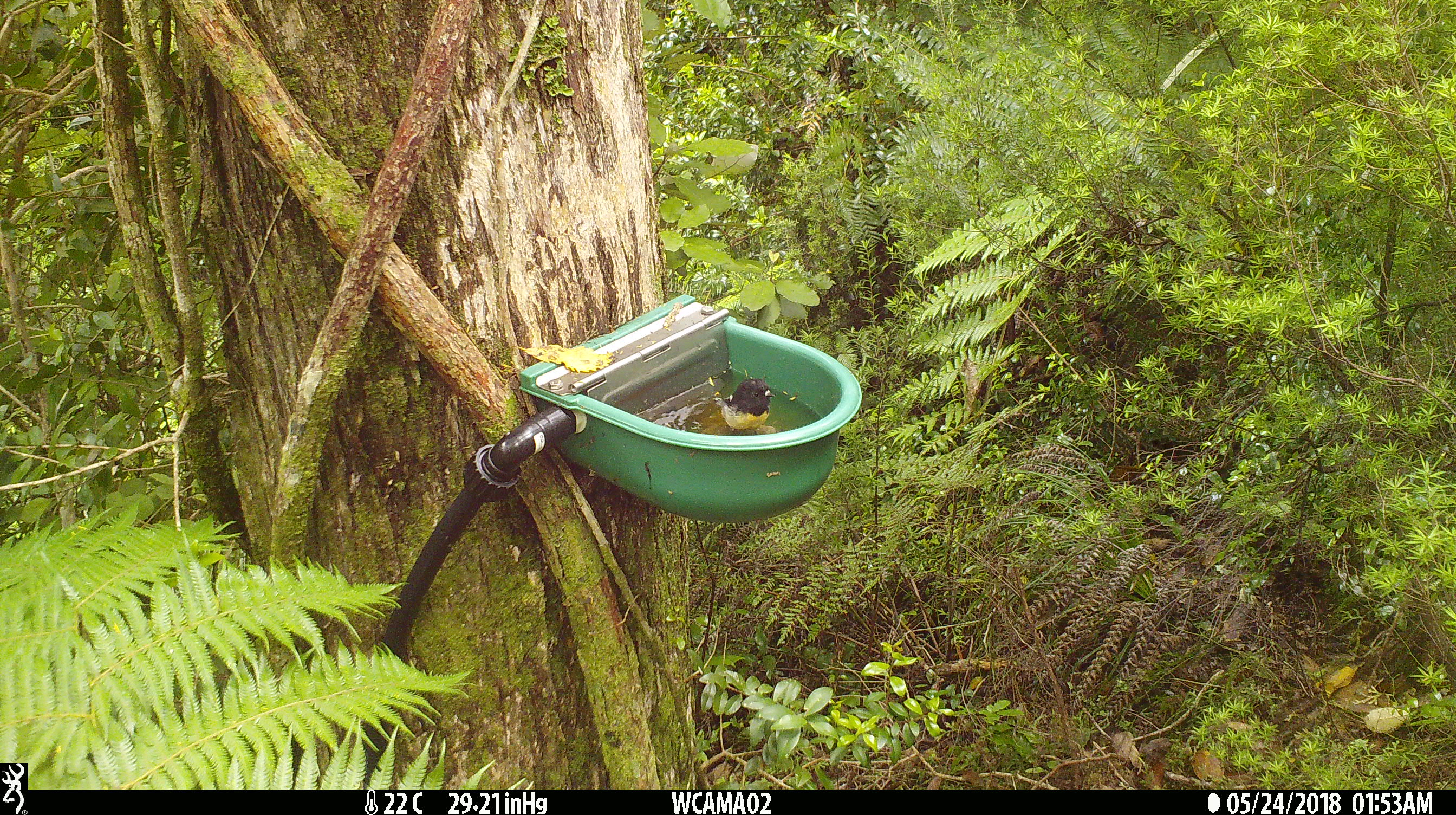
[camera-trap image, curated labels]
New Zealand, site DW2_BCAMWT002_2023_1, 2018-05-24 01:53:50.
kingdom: Animalia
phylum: Chordata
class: Aves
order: Passeriformes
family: Petroicidae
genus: Petroica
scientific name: Petroica macrocephala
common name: tomtit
Tomtit (Petroica macrocephala).